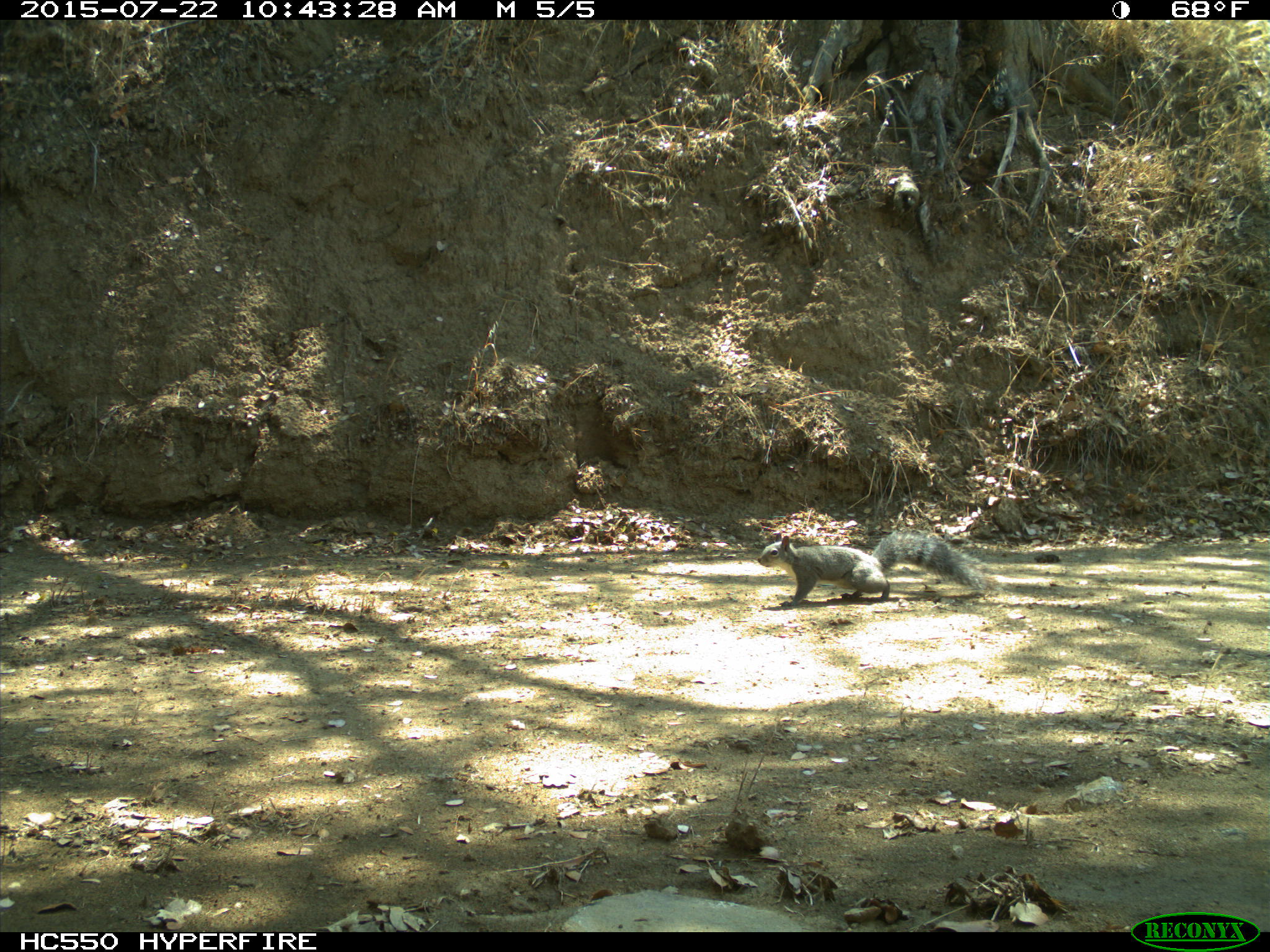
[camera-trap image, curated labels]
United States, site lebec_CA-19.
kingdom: Animalia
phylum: Chordata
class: Mammalia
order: Rodentia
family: Sciuridae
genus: Sciurus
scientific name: Sciurus carolinensis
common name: eastern gray squirrel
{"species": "Sciurus carolinensis (eastern gray squirrel)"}